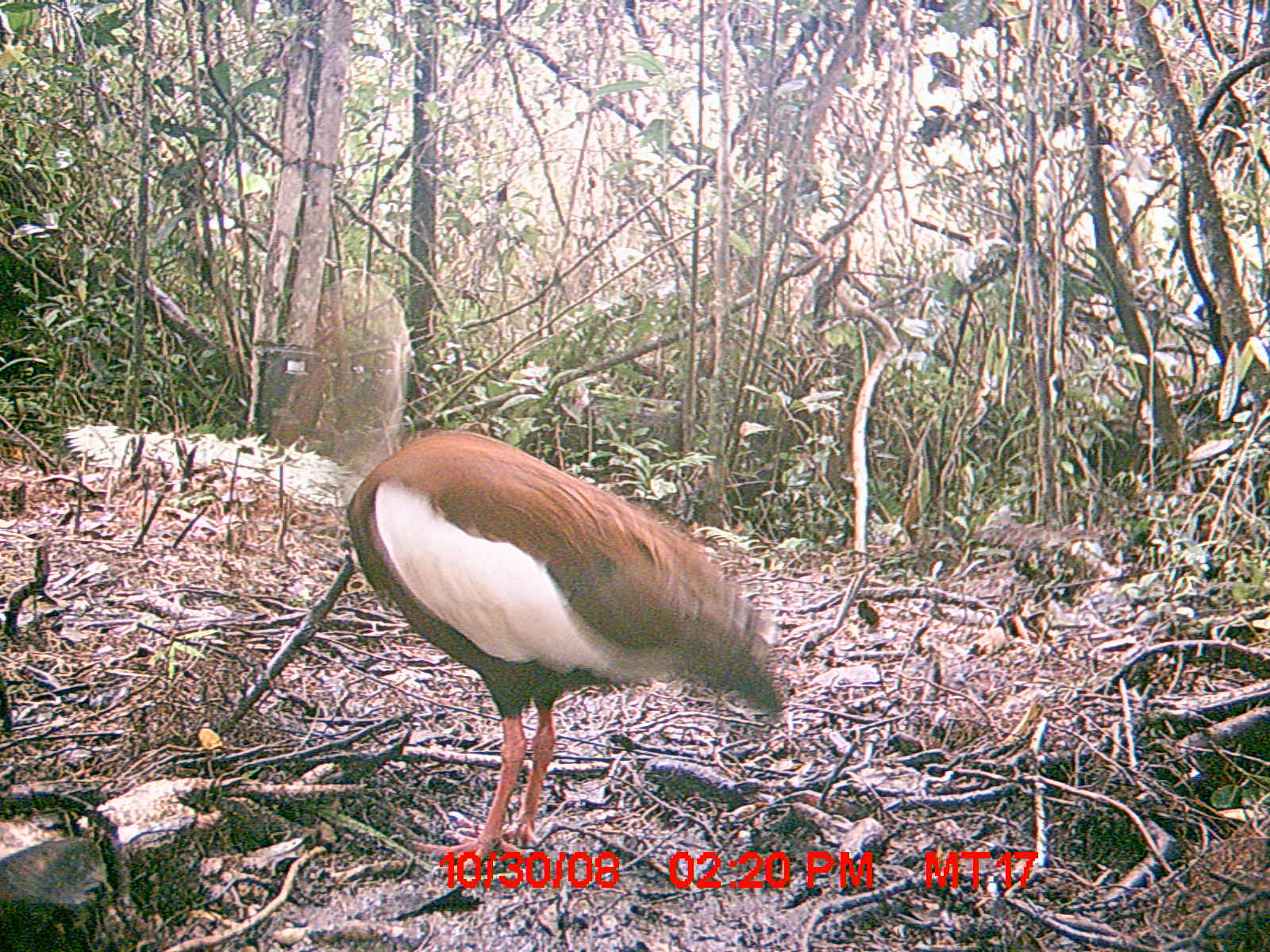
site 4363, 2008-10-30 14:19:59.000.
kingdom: Animalia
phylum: Chordata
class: Aves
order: Pelecaniformes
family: Threskiornithidae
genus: Lophotibis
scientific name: Lophotibis cristata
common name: madagascan ibis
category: lophotibis cristataa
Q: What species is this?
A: Lophotibis cristataa (madagascan ibis) (Lophotibis cristata).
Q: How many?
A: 1.